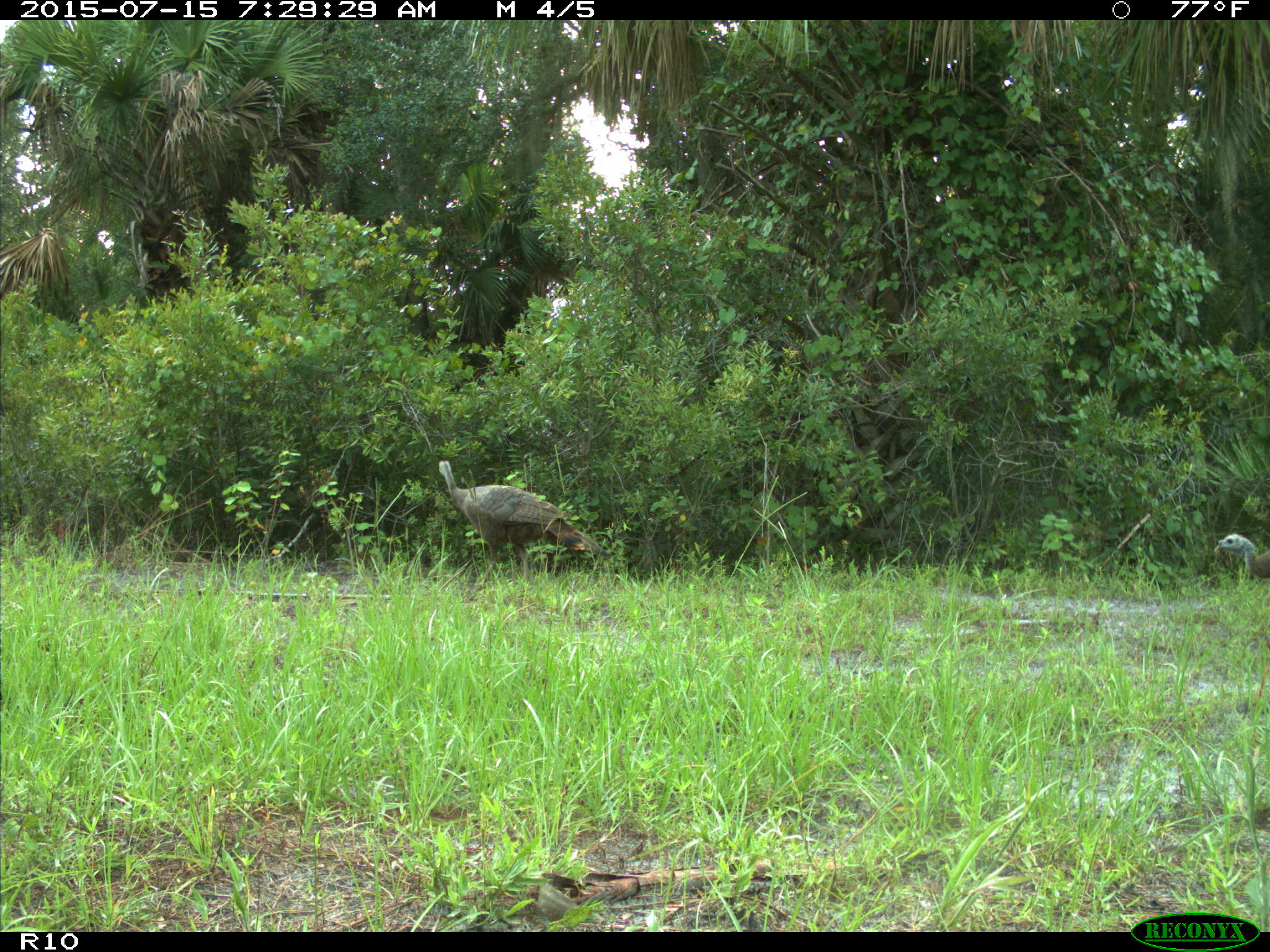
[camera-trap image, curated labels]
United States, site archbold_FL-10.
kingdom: Animalia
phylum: Chordata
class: Aves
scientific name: Aves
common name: birds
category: unidentified bird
Unidentified bird (birds) (Aves).